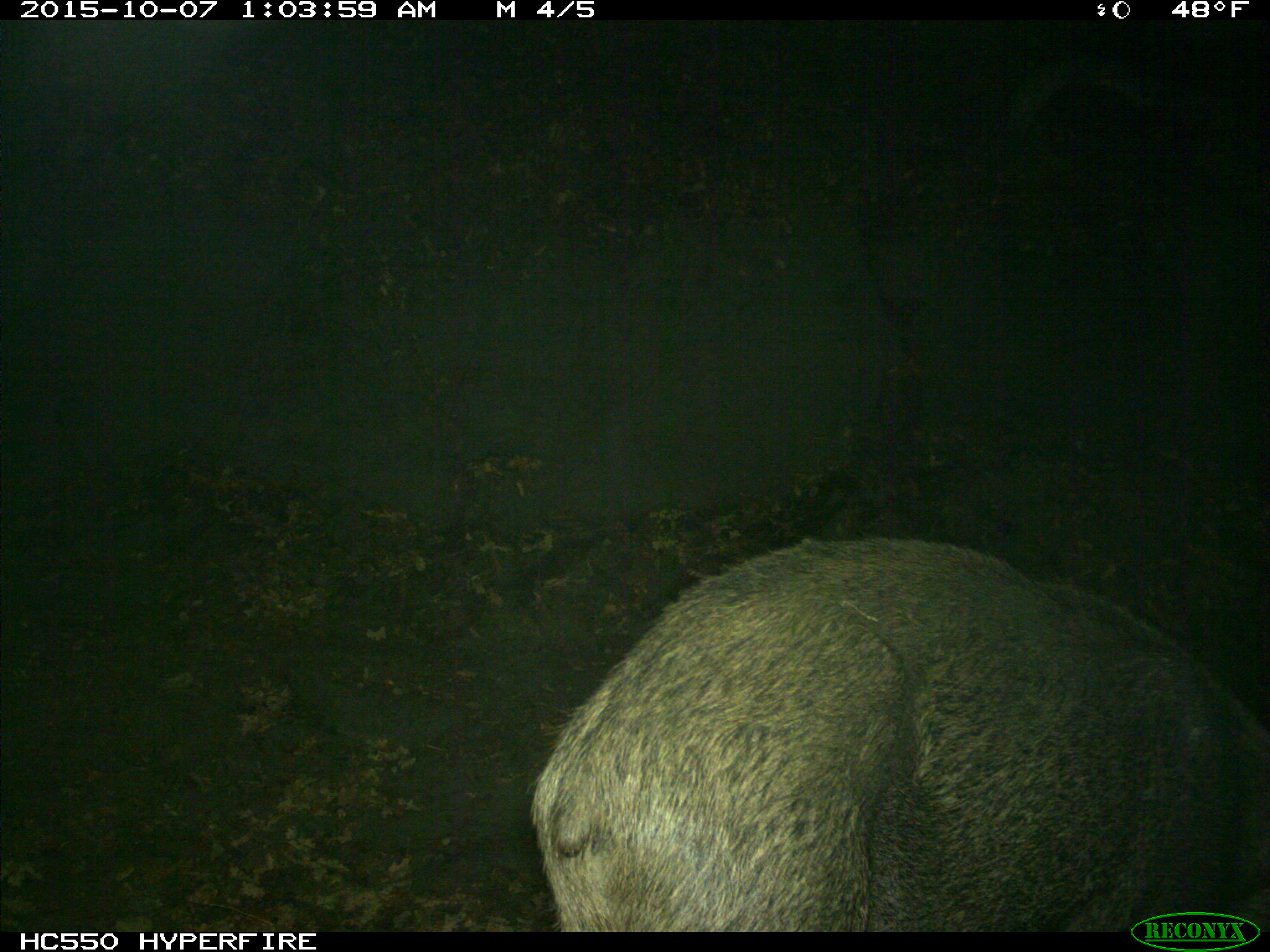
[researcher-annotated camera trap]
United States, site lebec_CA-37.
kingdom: Animalia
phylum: Chordata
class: Mammalia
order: Artiodactyla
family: Suidae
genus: Sus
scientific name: Sus scrofa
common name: wild boar